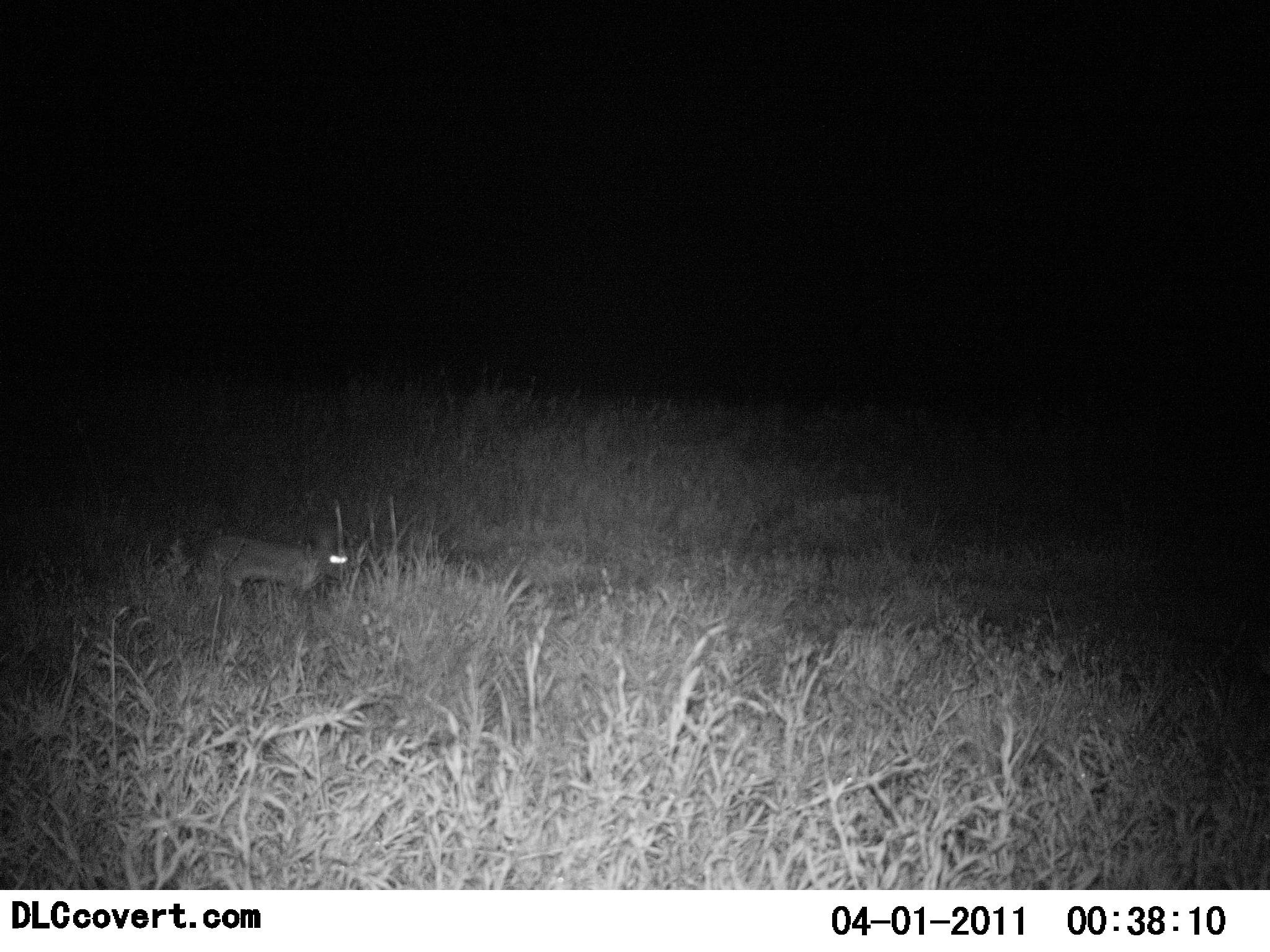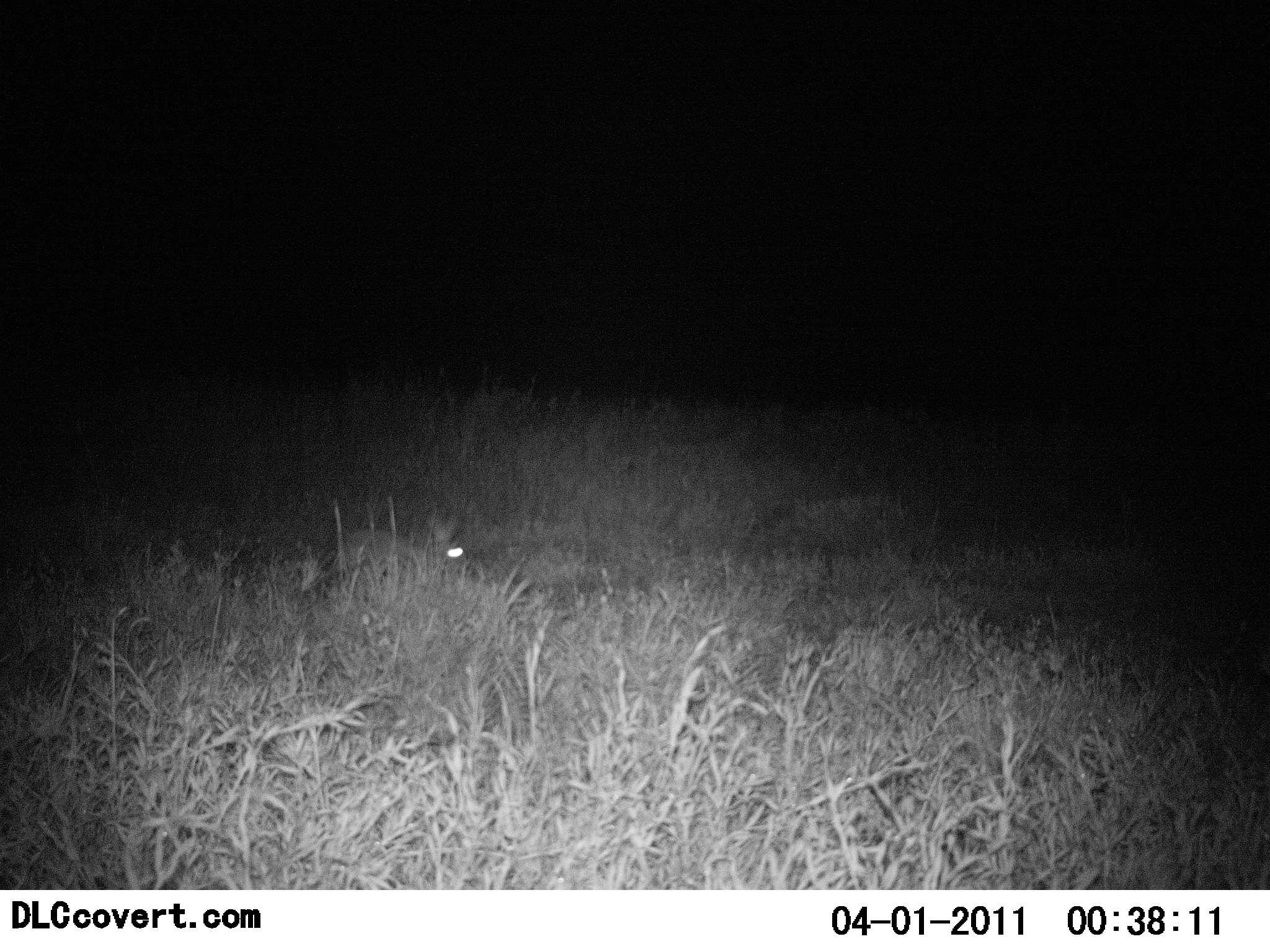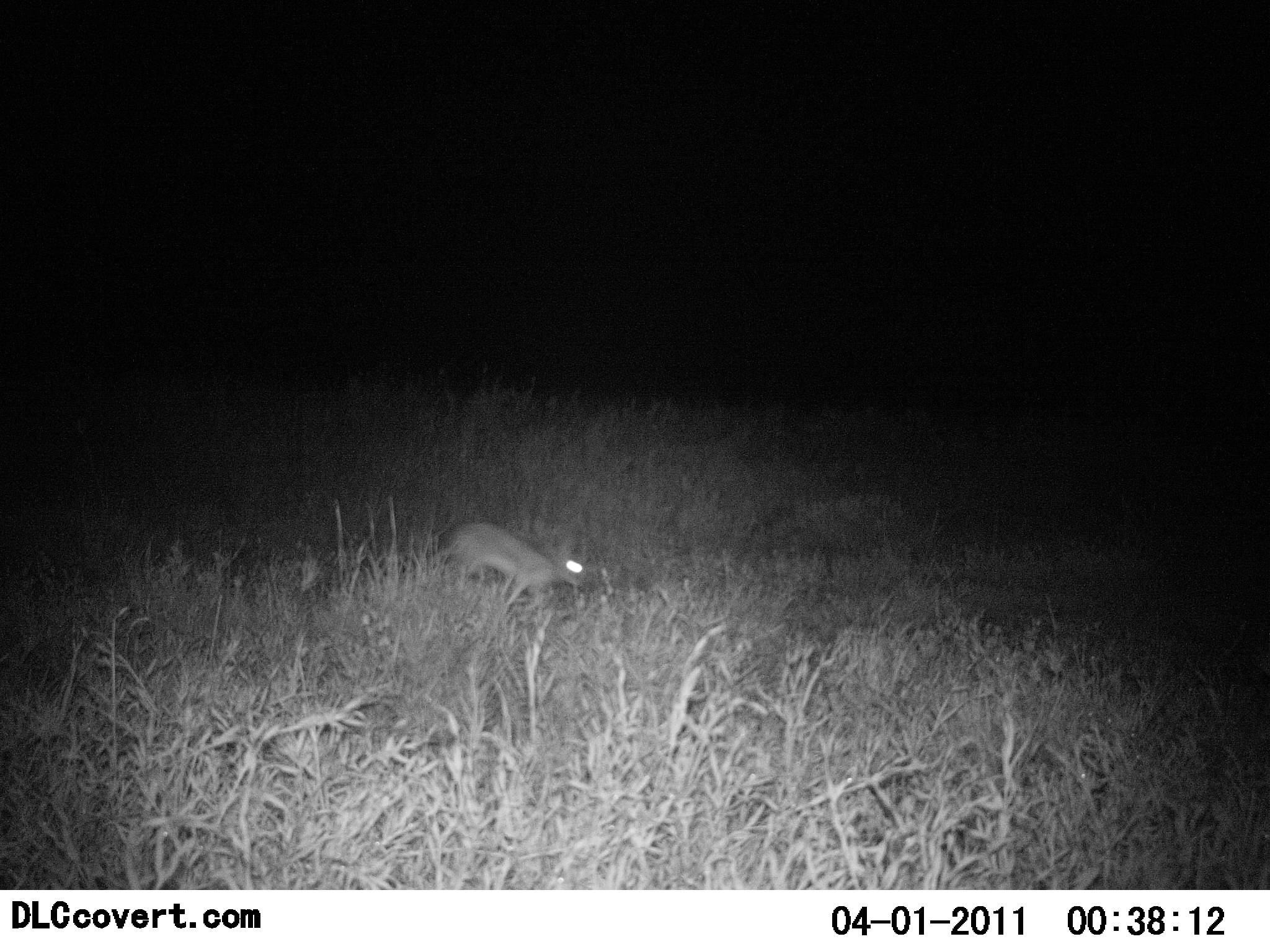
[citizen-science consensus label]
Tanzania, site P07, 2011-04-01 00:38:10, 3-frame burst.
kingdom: Animalia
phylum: Chordata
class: Mammalia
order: Lagomorpha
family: Leporidae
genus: Lepus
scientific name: Lepus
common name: hare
Hare (Lepus), count 1. Behavior (volunteer vote fractions): standing 0%, resting 0%, moving 100%, interacting 0%. Young present (vote fraction): 0%. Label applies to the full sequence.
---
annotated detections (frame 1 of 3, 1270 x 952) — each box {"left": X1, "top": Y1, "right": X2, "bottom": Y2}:
animal: {"left": 188, "top": 530, "right": 353, "bottom": 621}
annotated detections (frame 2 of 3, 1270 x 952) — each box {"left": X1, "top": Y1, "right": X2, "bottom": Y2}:
animal: {"left": 324, "top": 508, "right": 471, "bottom": 598}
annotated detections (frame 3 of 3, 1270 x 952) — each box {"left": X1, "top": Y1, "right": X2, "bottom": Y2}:
animal: {"left": 438, "top": 521, "right": 588, "bottom": 628}